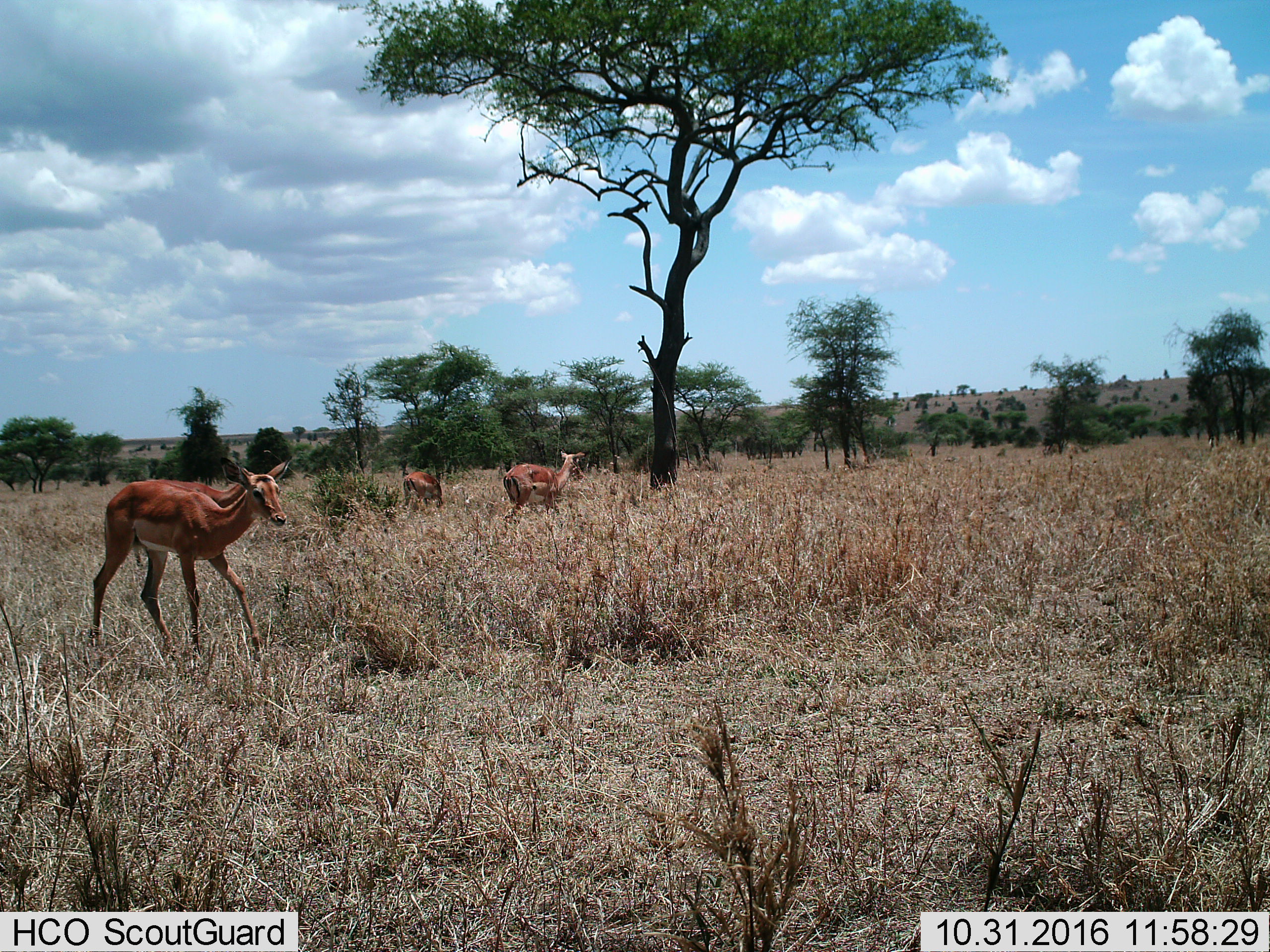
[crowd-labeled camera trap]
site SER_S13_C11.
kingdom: Animalia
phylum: Chordata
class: Mammalia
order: Artiodactyla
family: Bovidae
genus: Aepyceros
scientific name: Aepyceros melampus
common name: impala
Impala (Aepyceros melampus), count 4. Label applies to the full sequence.